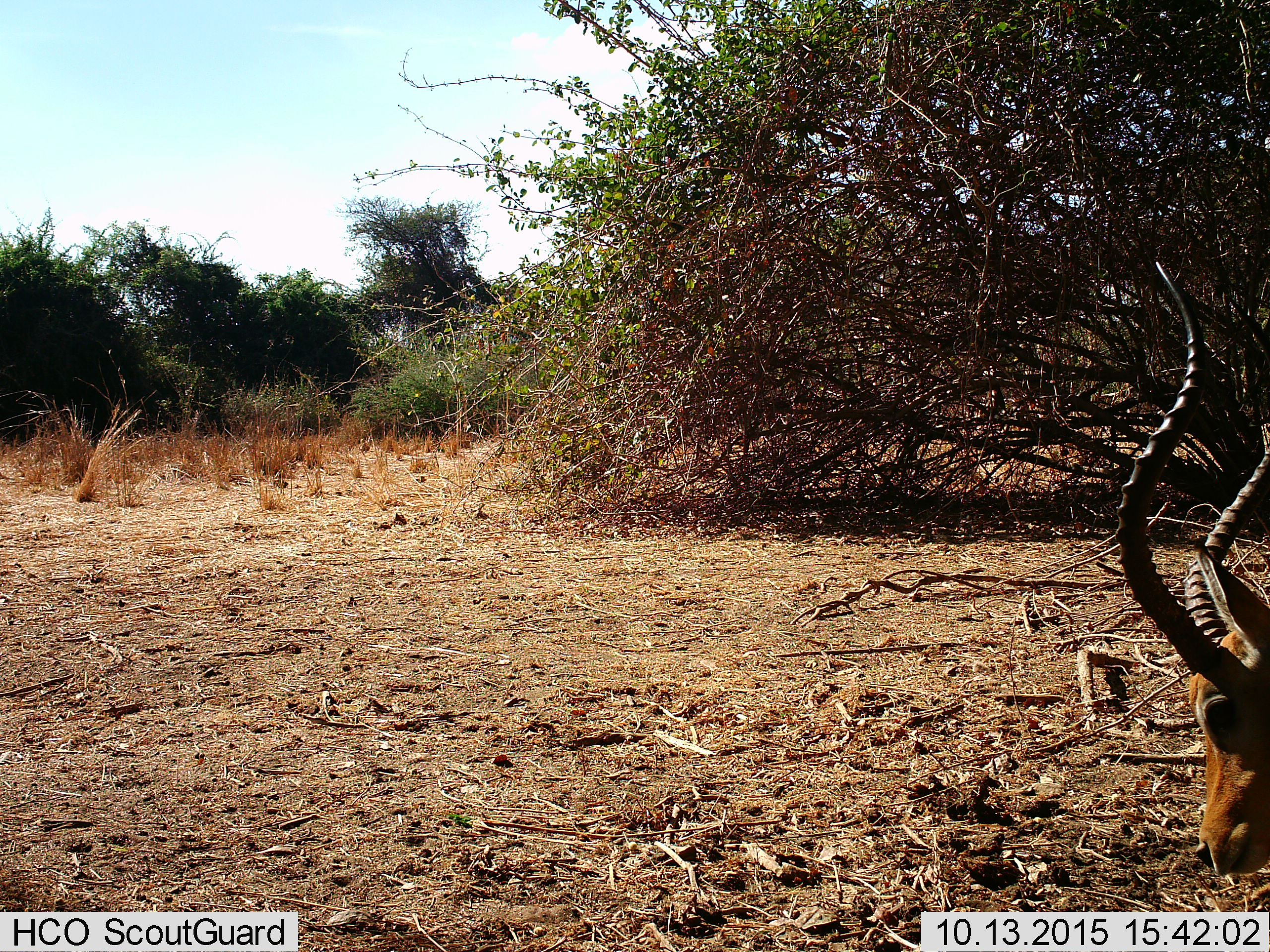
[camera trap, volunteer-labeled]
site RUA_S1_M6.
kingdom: Animalia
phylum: Chordata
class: Mammalia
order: Artiodactyla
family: Bovidae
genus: Aepyceros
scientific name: Aepyceros melampus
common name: impala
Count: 1.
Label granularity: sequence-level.